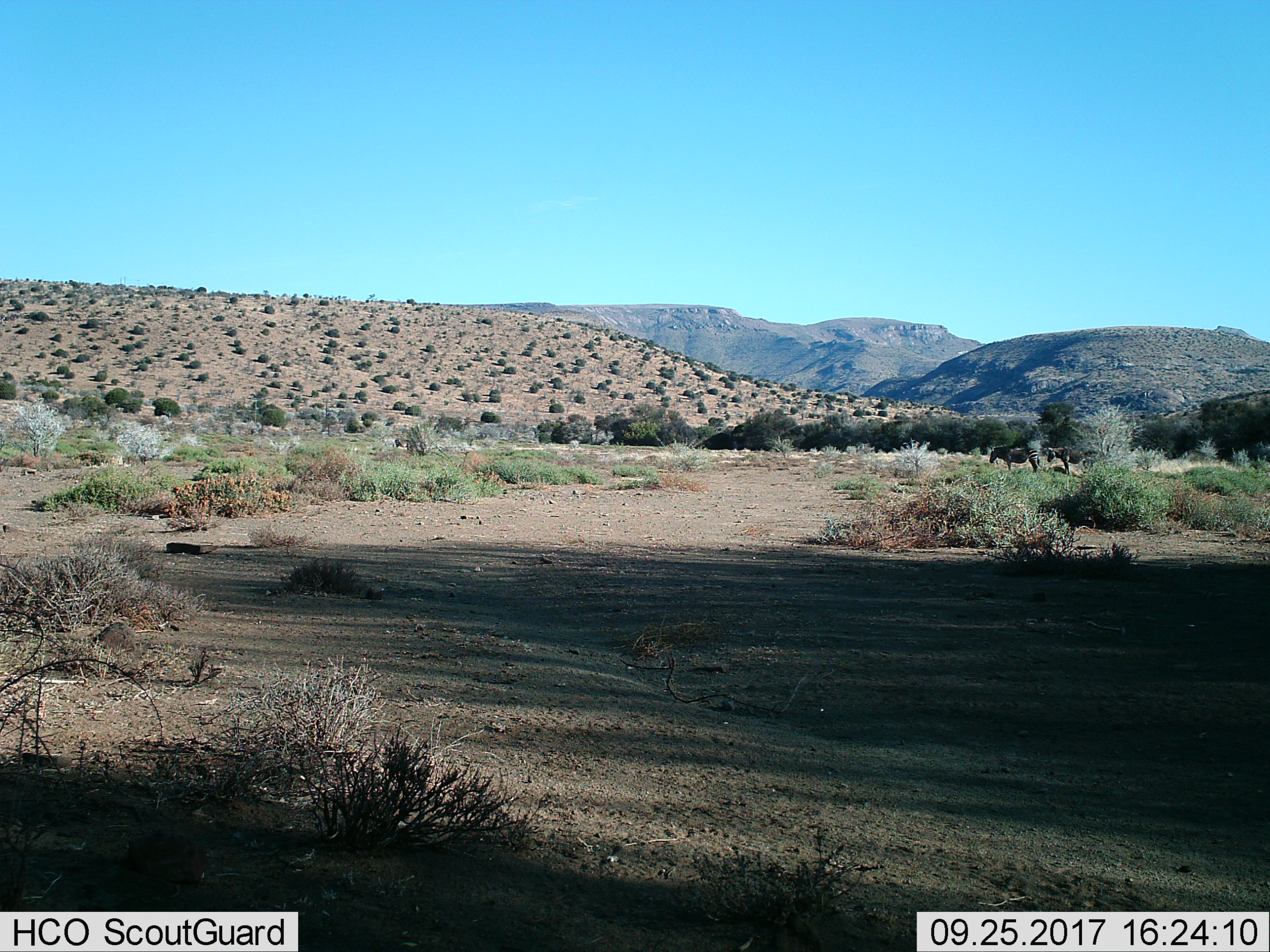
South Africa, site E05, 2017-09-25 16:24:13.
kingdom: Animalia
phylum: Chordata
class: Mammalia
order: Perissodactyla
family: Equidae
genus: Equus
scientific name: Equus zebra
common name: mountain zebra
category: zebramountain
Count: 2.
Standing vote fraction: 100%.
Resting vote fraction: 0%.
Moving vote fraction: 0%.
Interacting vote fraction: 0%.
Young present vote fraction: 0%.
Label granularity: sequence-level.